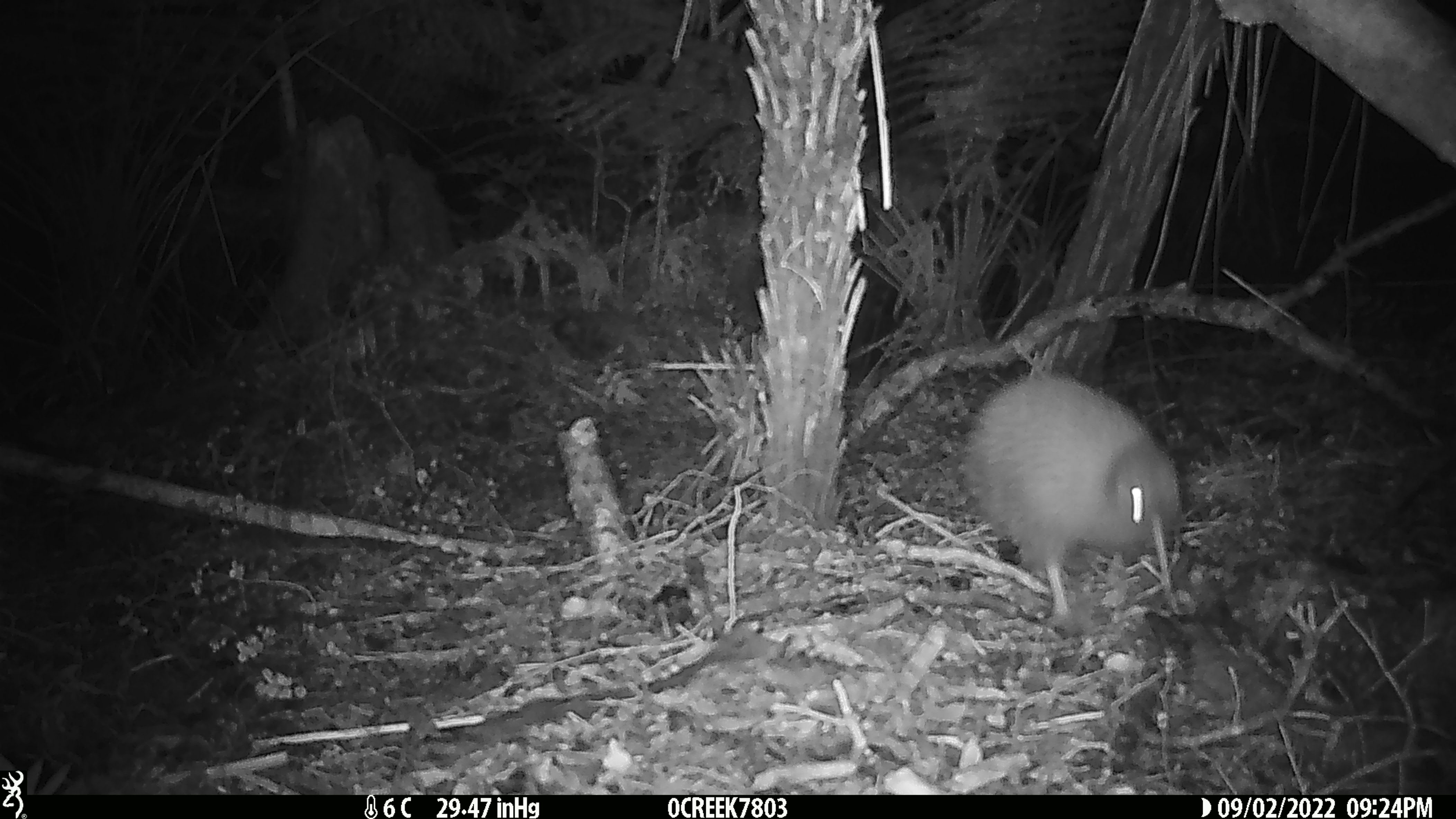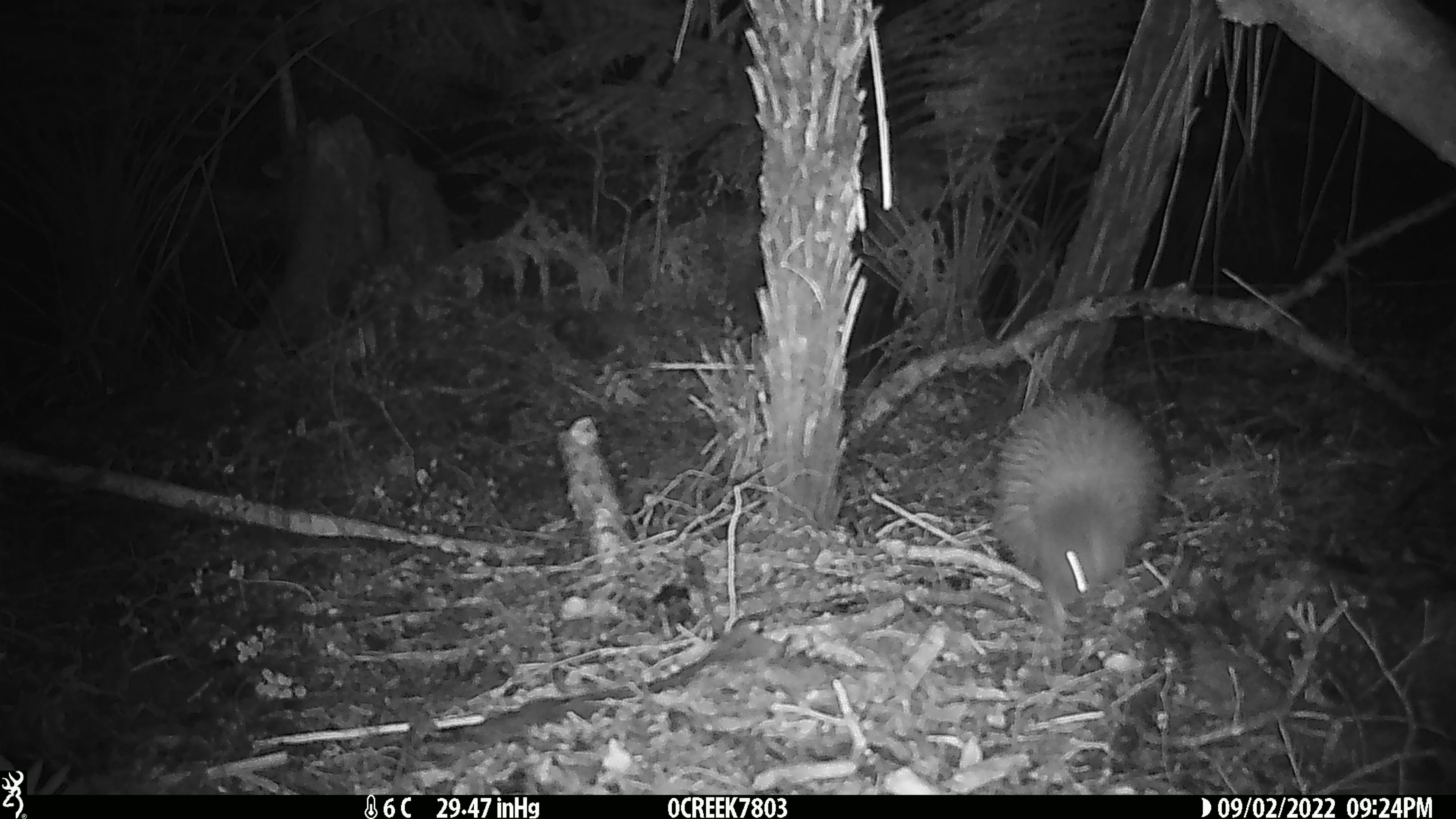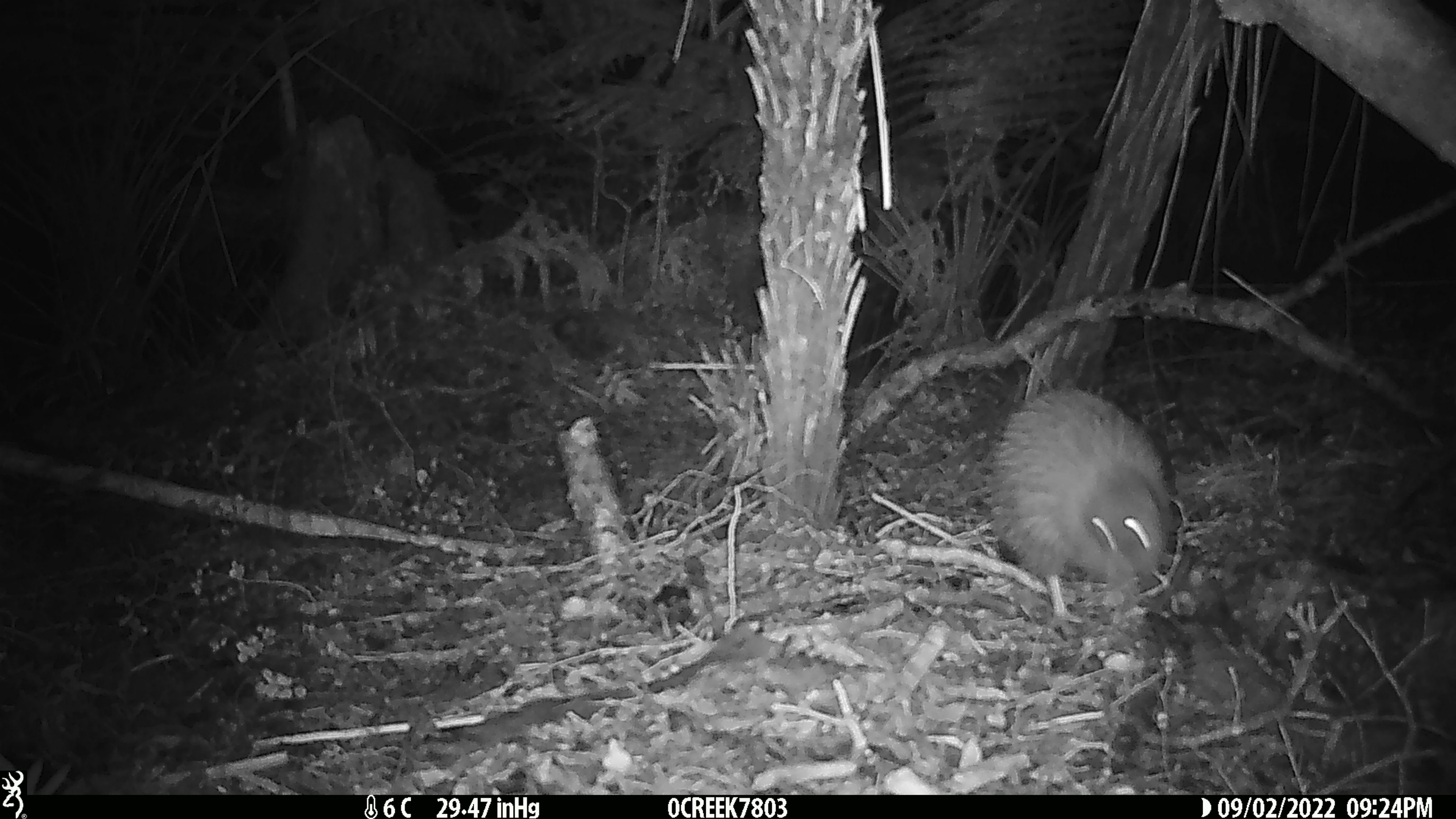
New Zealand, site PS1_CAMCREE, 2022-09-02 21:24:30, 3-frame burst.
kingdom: Animalia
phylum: Chordata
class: Aves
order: Apterygiformes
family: Apterygidae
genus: Apteryx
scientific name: Apteryx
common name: kiwi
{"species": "kiwi (Apteryx)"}